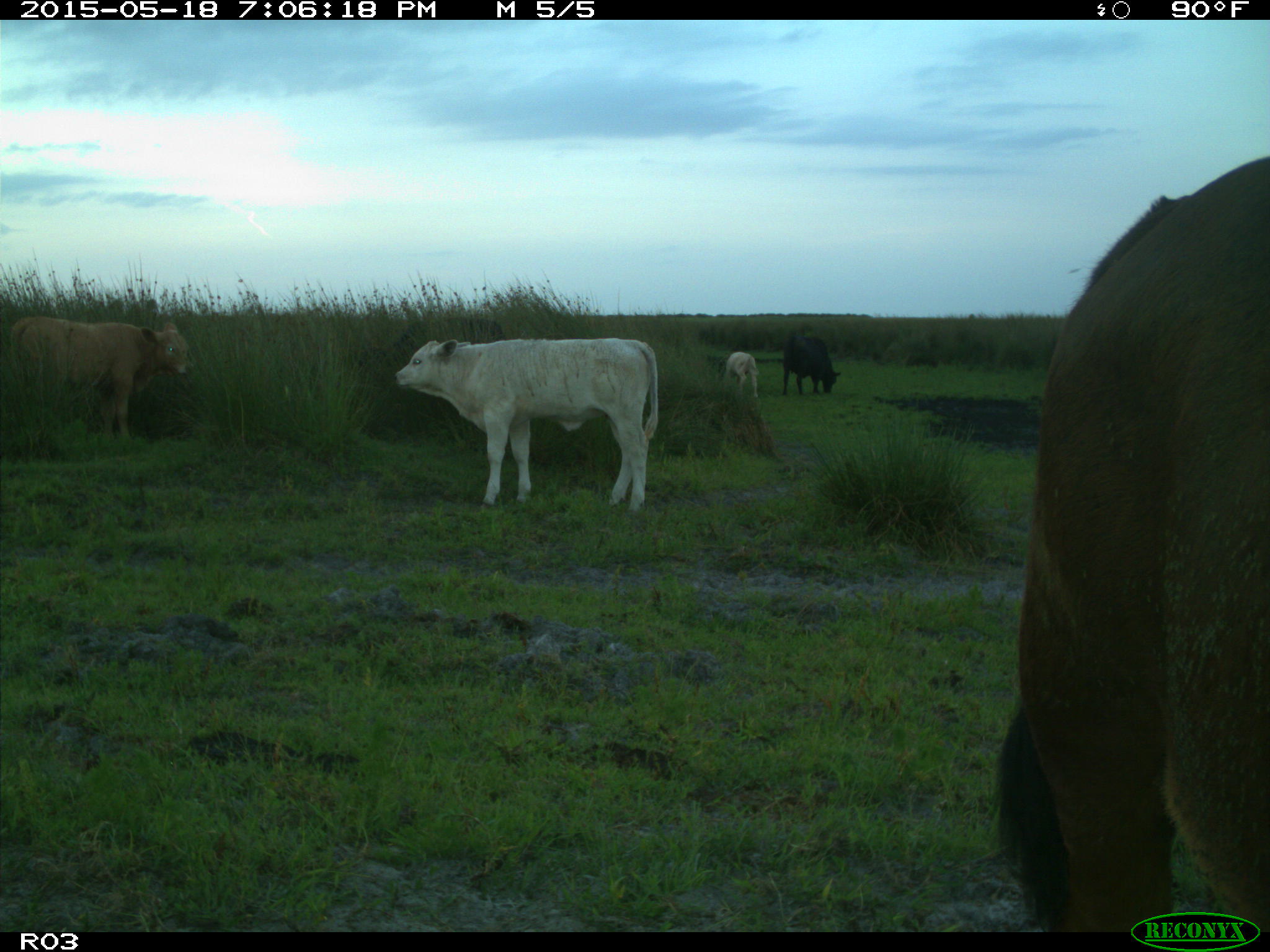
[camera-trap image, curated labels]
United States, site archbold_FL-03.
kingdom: Animalia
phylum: Chordata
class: Mammalia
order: Artiodactyla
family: Bovidae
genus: Bos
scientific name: Bos taurus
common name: domestic cow